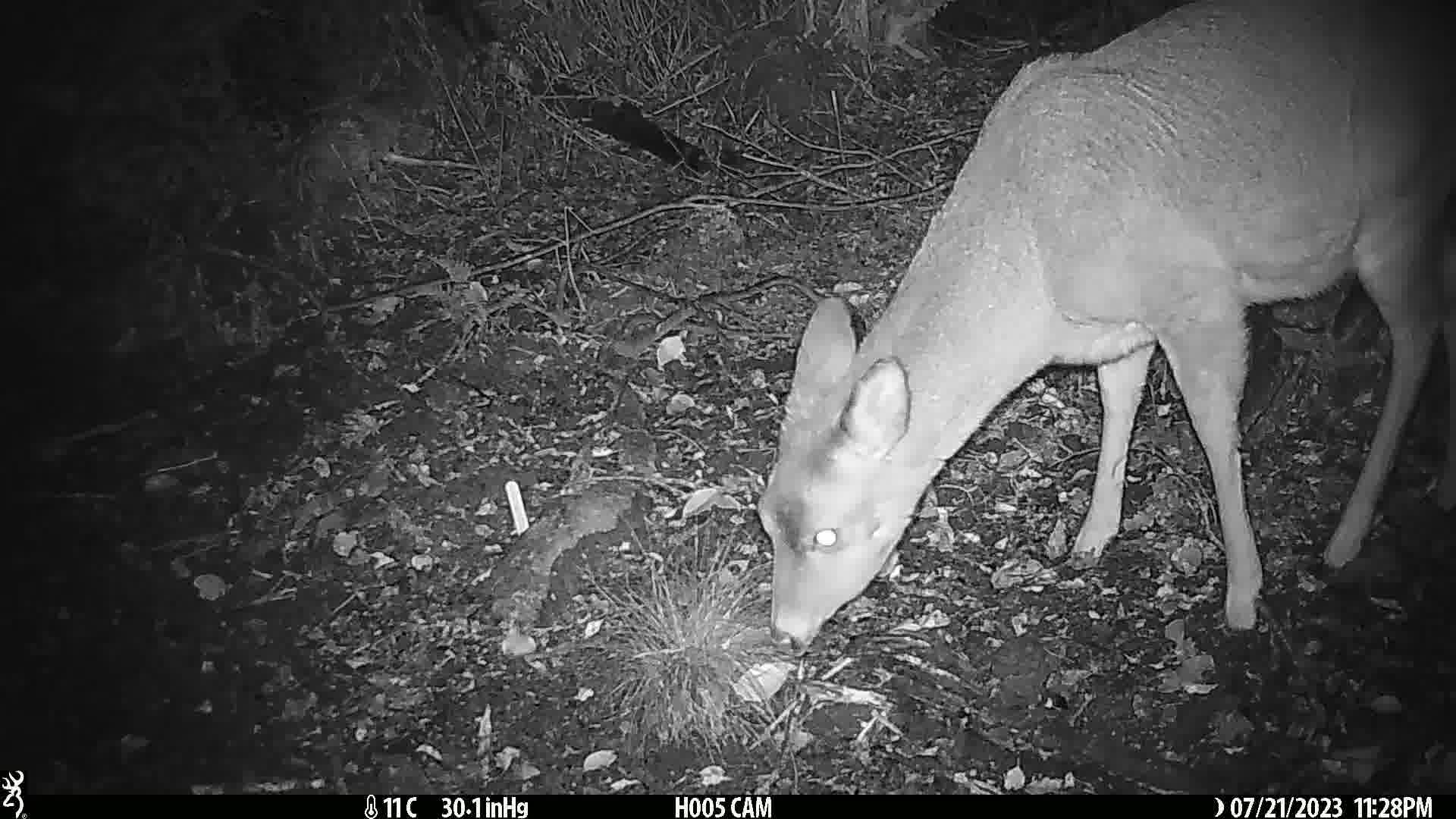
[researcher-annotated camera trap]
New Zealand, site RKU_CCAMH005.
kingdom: Animalia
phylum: Chordata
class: Mammalia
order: Artiodactyla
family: Cervidae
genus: Odocoileus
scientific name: Odocoileus virginianus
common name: white-tailed deer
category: white tailed deer